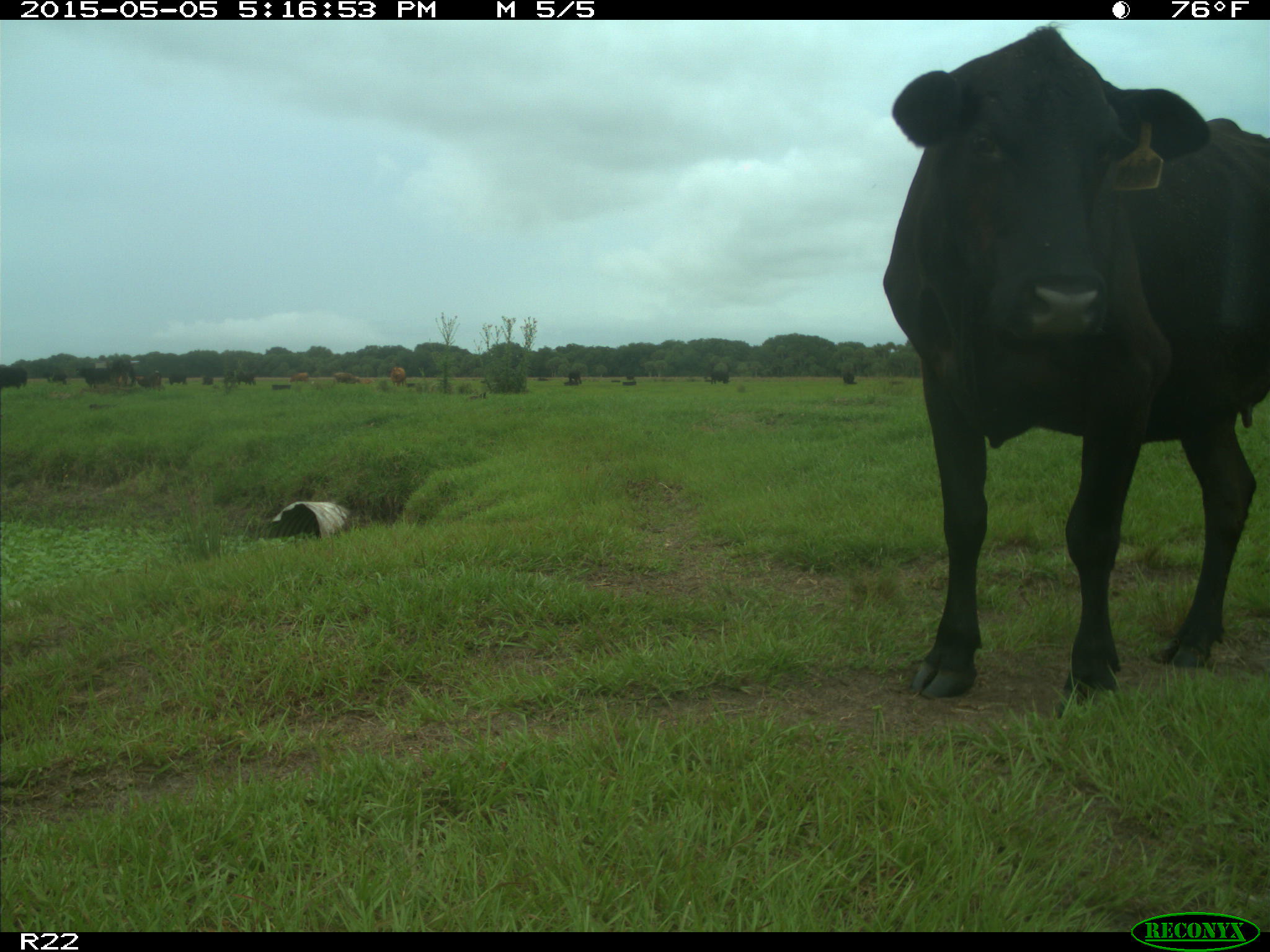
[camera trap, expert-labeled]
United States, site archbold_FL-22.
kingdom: Animalia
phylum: Chordata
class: Mammalia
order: Artiodactyla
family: Bovidae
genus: Bos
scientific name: Bos taurus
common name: domestic cow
Bos taurus (domestic cow).